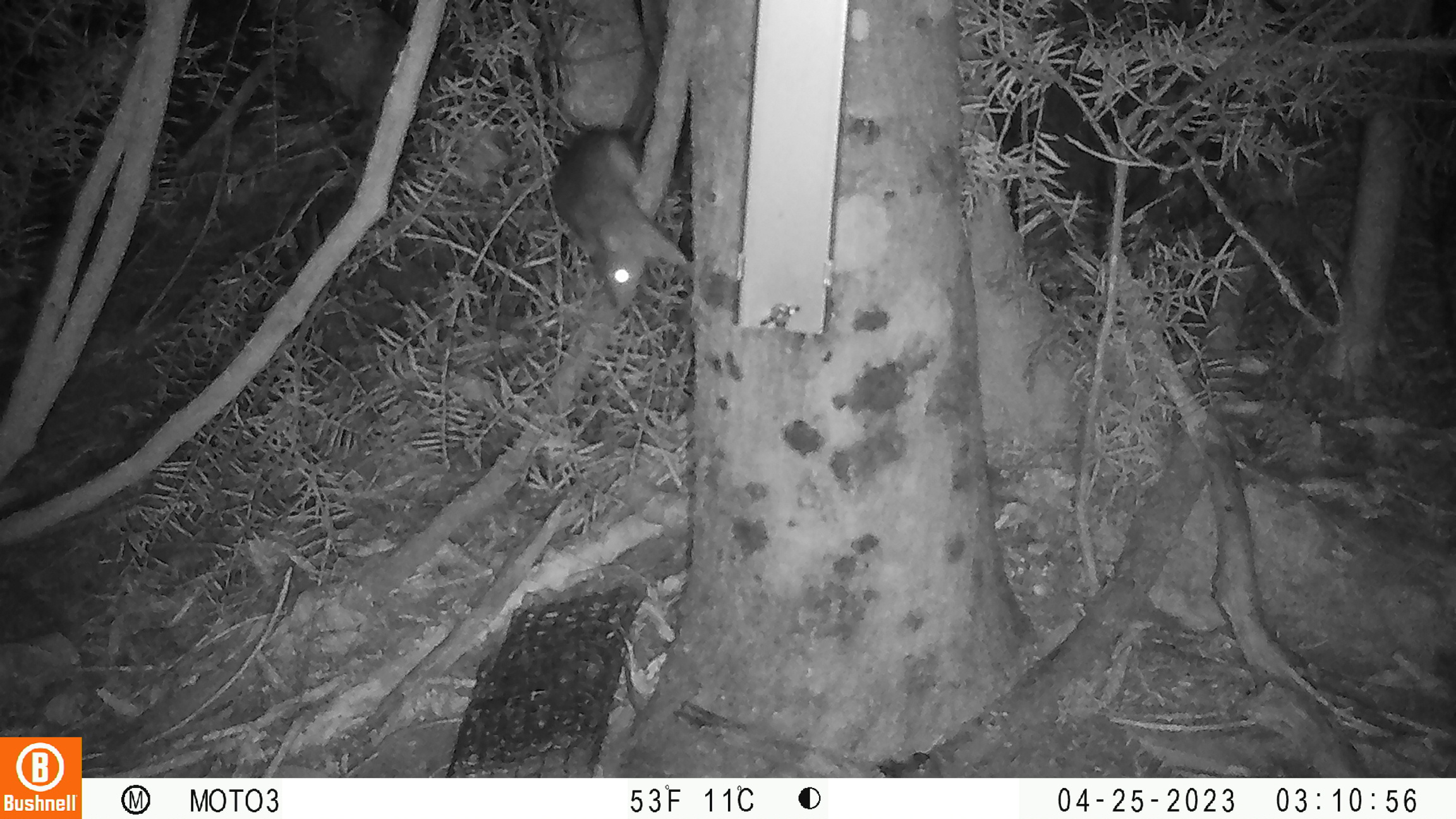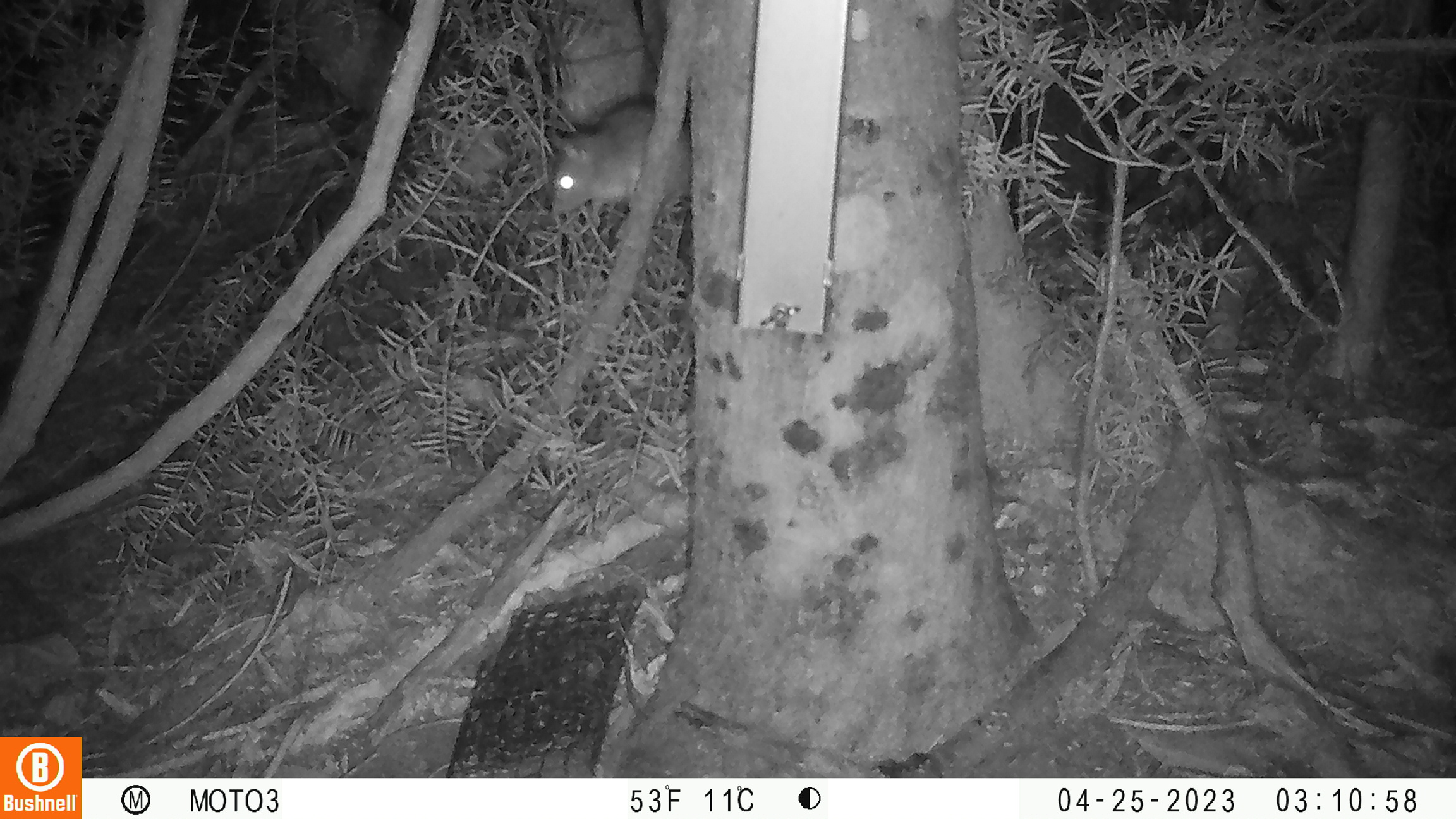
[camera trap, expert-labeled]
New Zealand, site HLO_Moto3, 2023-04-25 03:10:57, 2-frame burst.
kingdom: Animalia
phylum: Chordata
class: Mammalia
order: Rodentia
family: Muridae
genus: Rattus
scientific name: Rattus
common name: rat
Rat (Rattus).